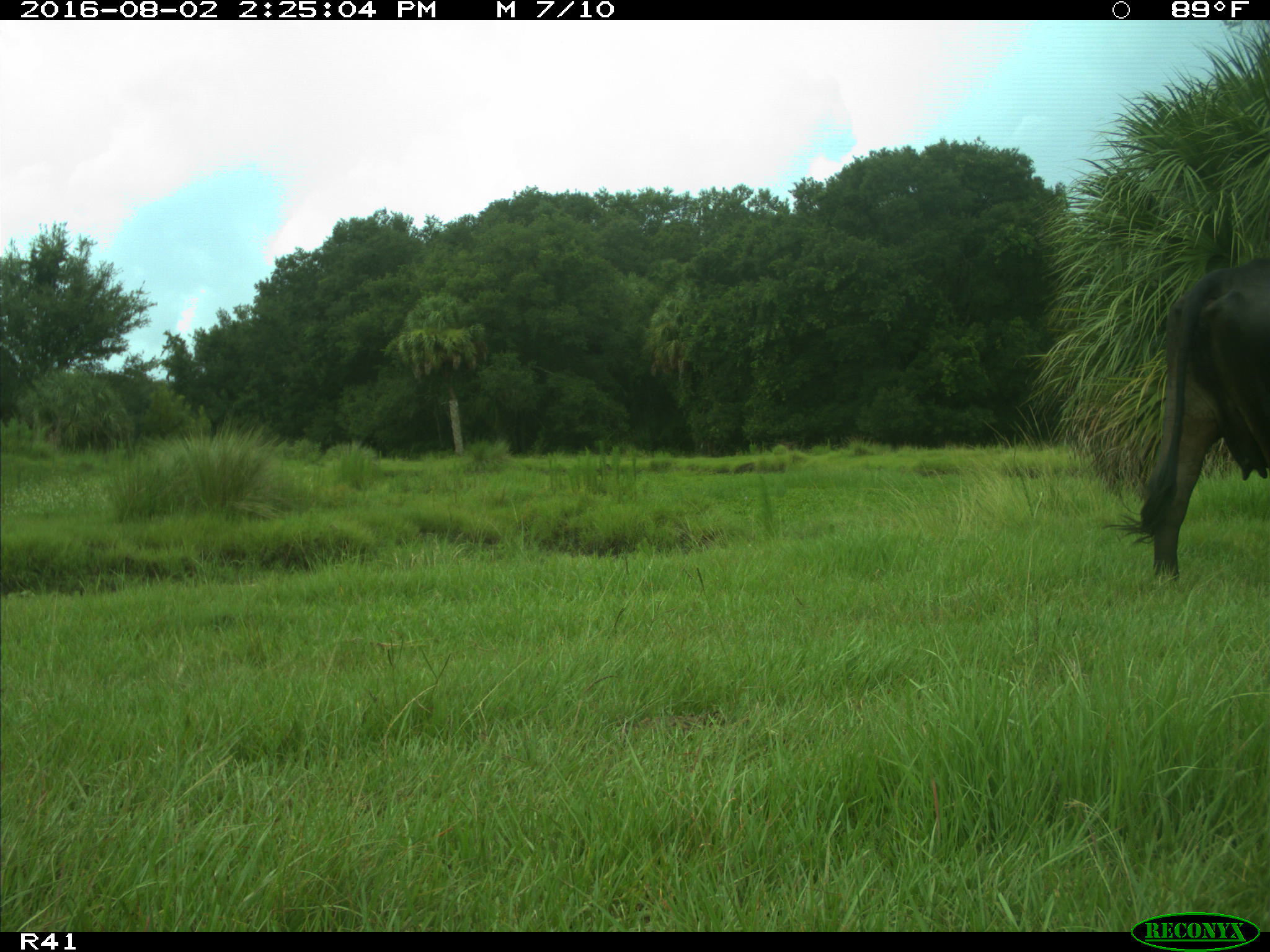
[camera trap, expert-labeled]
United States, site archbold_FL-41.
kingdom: Animalia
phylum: Chordata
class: Mammalia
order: Artiodactyla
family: Bovidae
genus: Bos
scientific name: Bos taurus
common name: domestic cow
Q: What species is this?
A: Bos taurus (domestic cow).